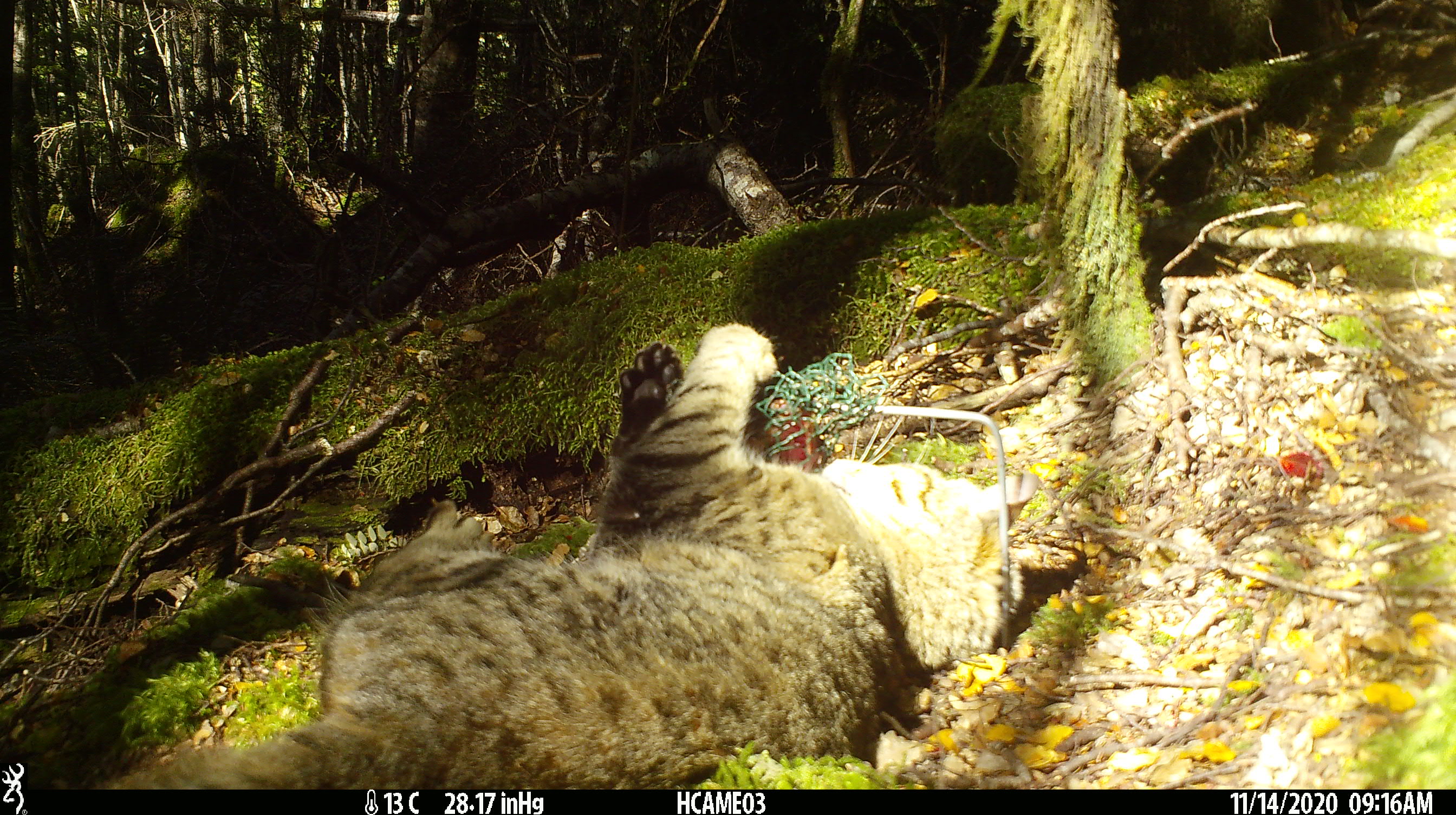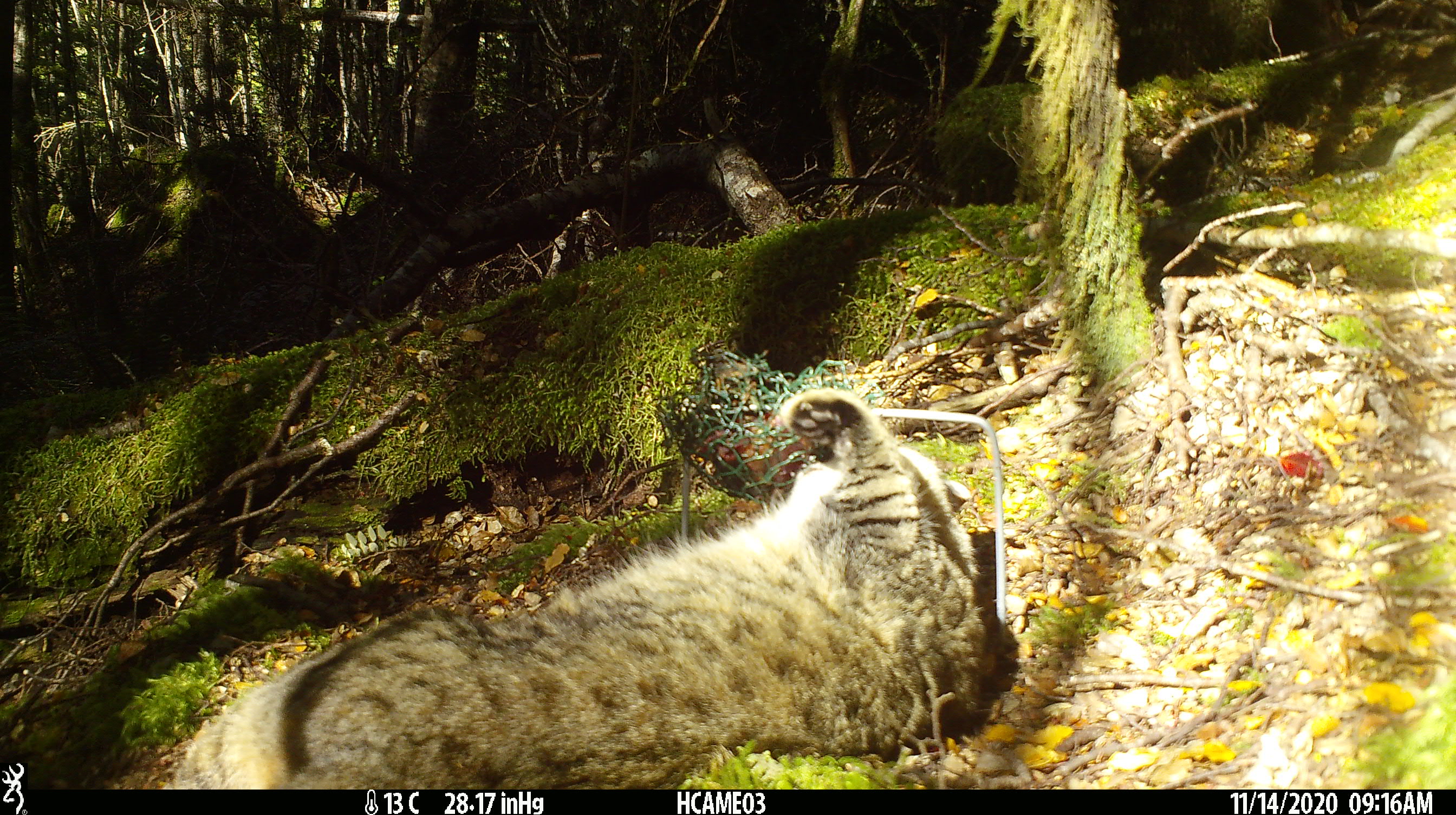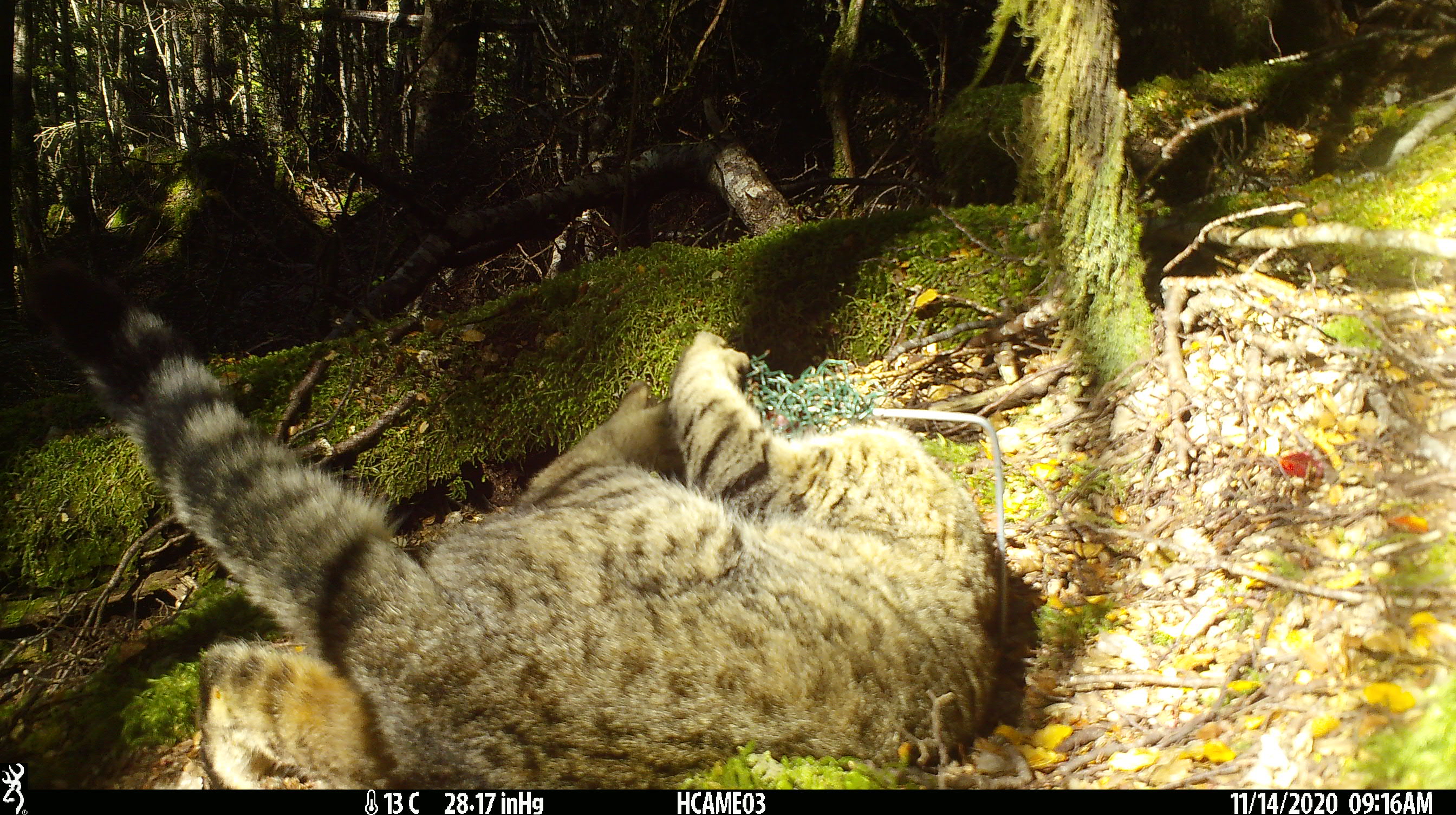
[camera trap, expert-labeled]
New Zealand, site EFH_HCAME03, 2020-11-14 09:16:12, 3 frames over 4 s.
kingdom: Animalia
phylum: Chordata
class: Mammalia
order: Carnivora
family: Felidae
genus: Felis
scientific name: Felis catus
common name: domestic cat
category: cat